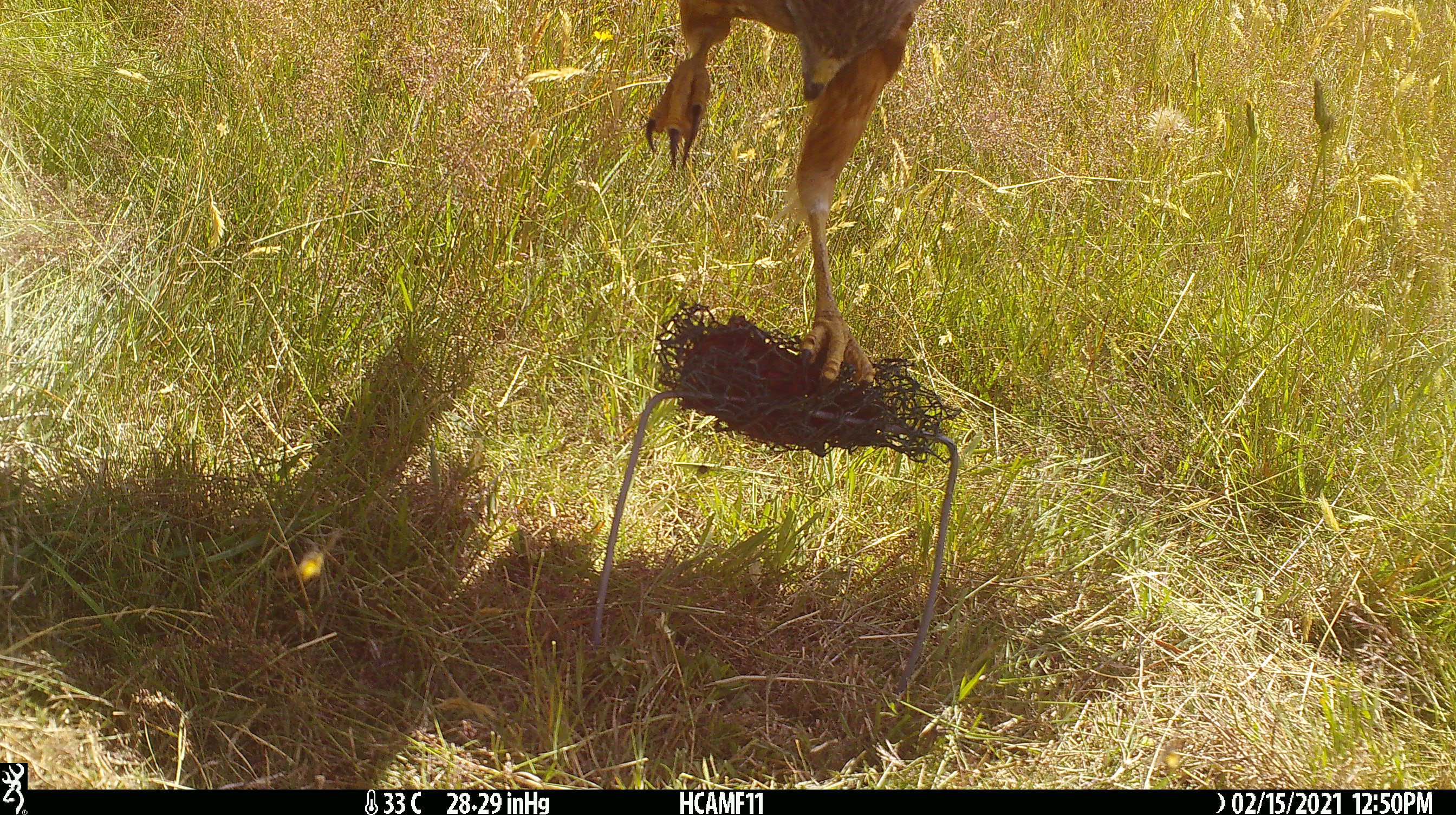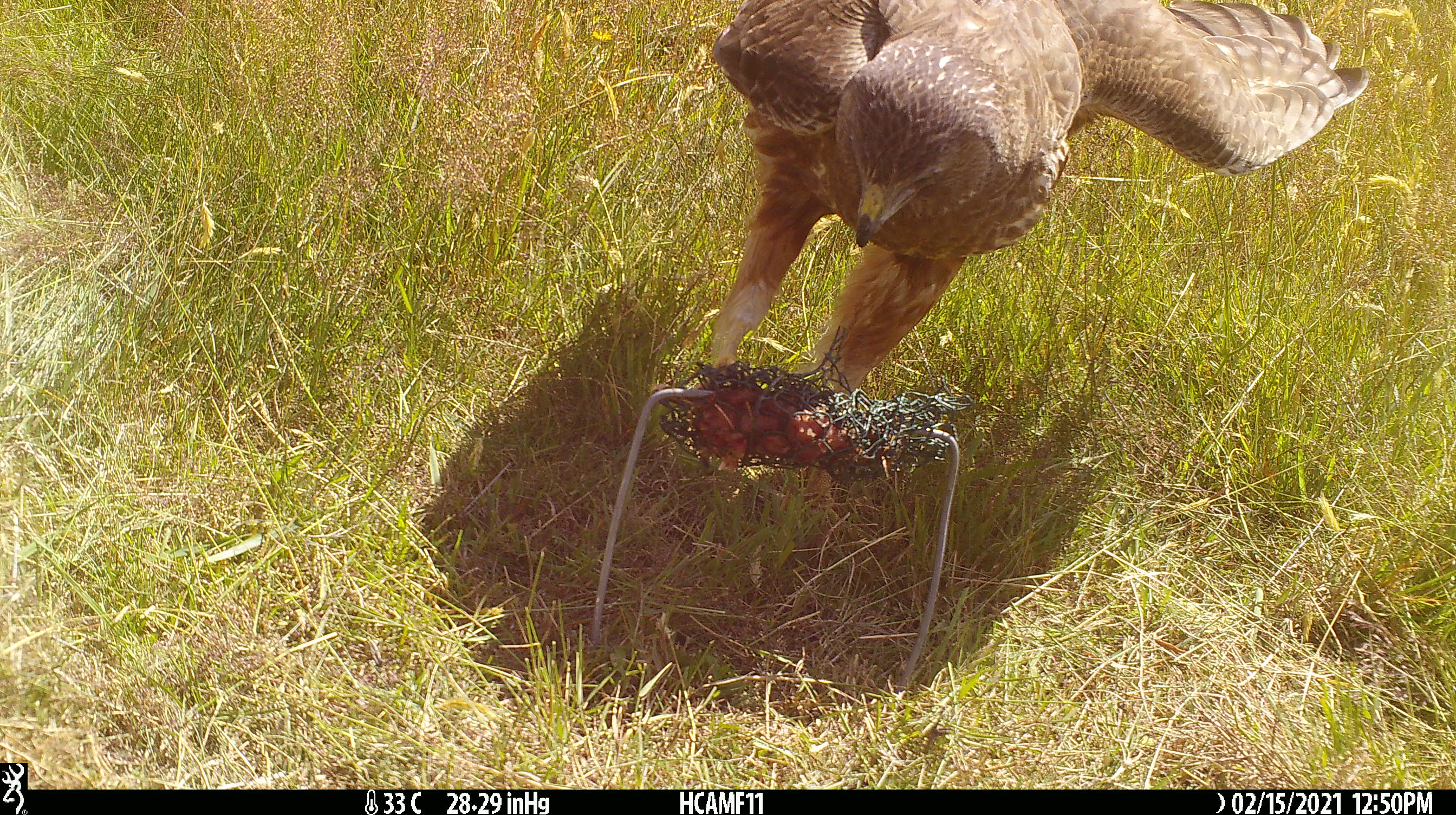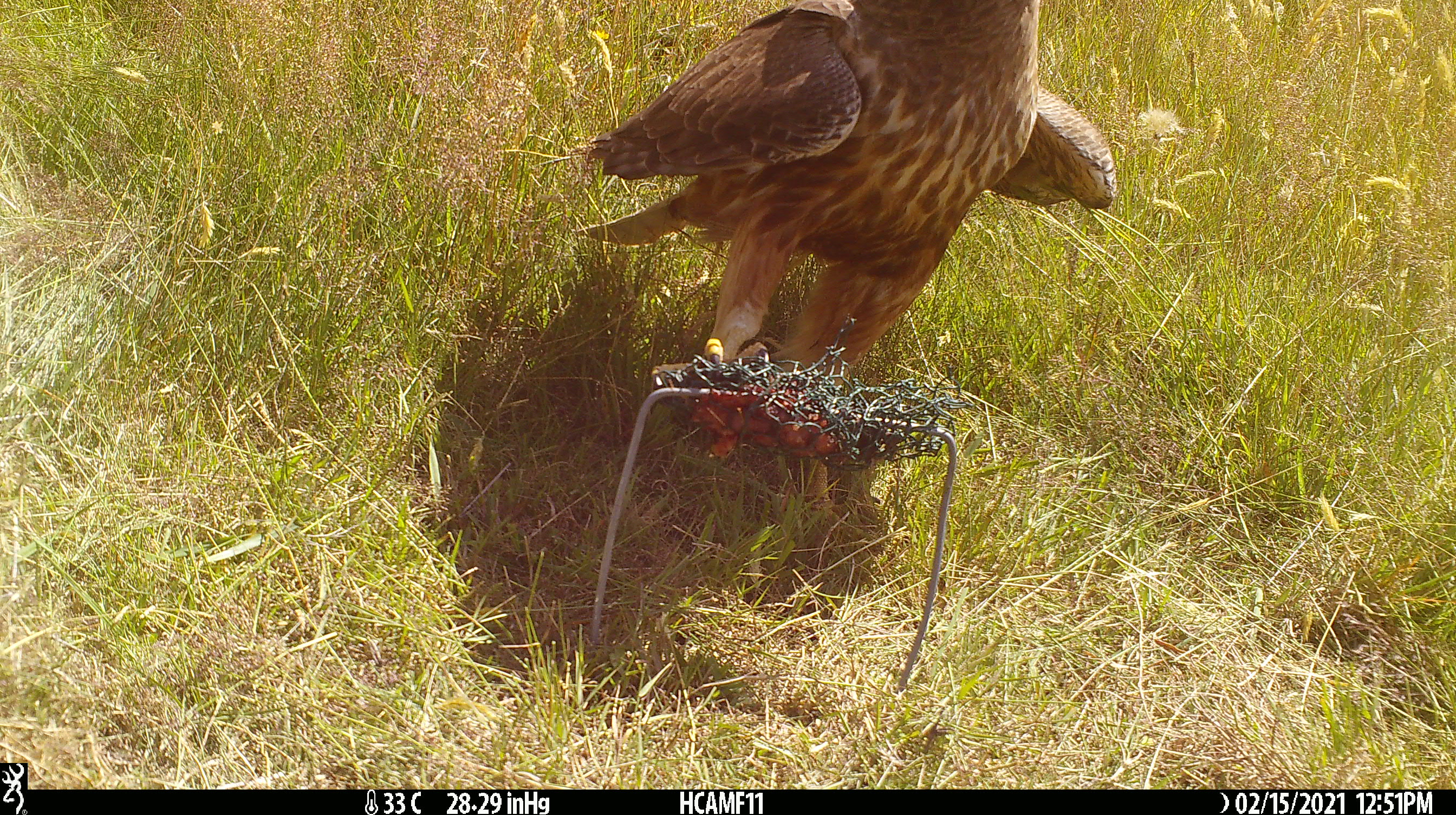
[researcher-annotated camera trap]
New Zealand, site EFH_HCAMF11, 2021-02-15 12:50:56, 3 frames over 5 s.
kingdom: Animalia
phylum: Chordata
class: Aves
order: Accipitriformes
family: Accipitridae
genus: Circus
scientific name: Circus approximans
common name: swamp harrier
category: harrier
Harrier (swamp harrier) (Circus approximans).